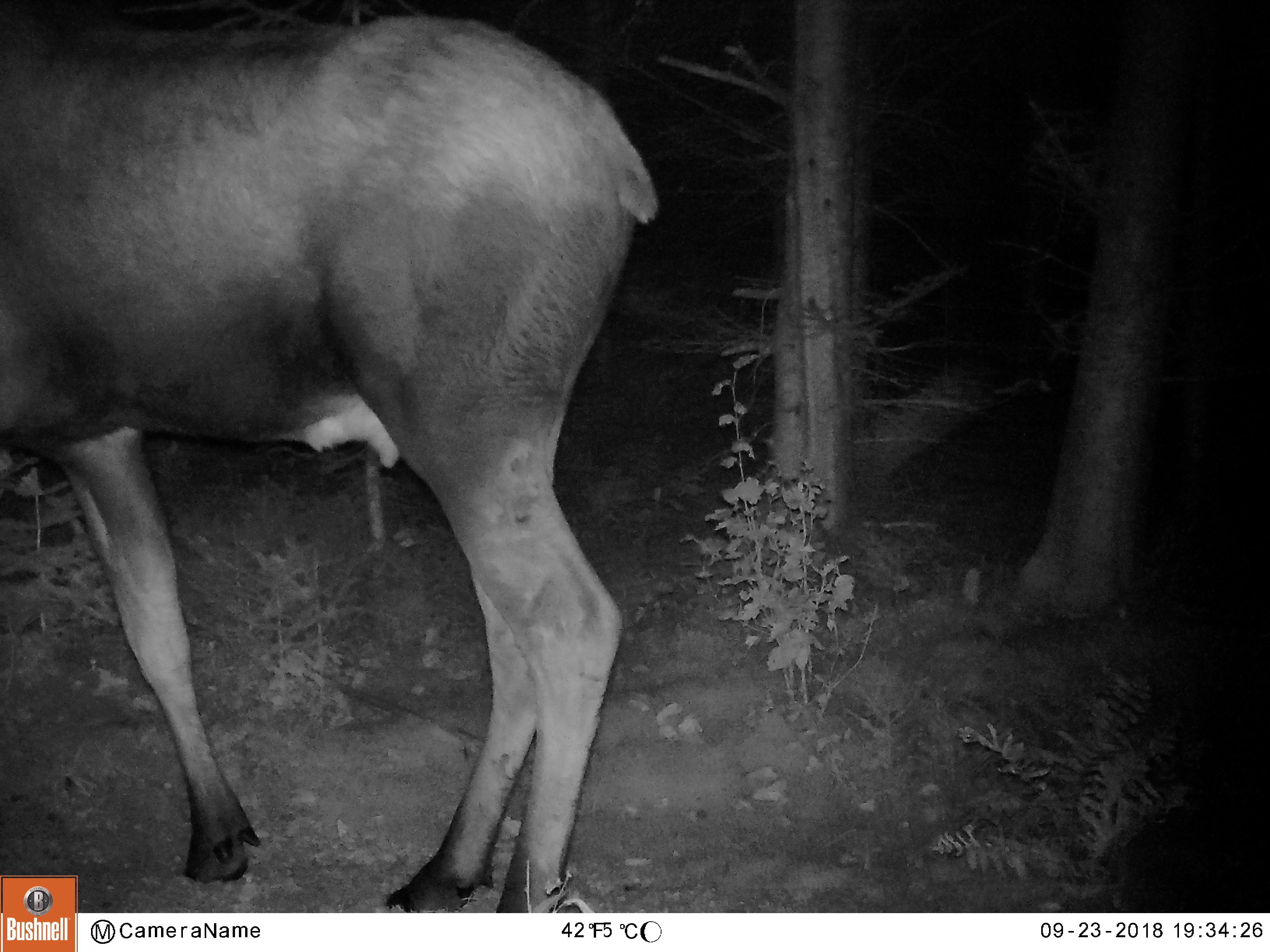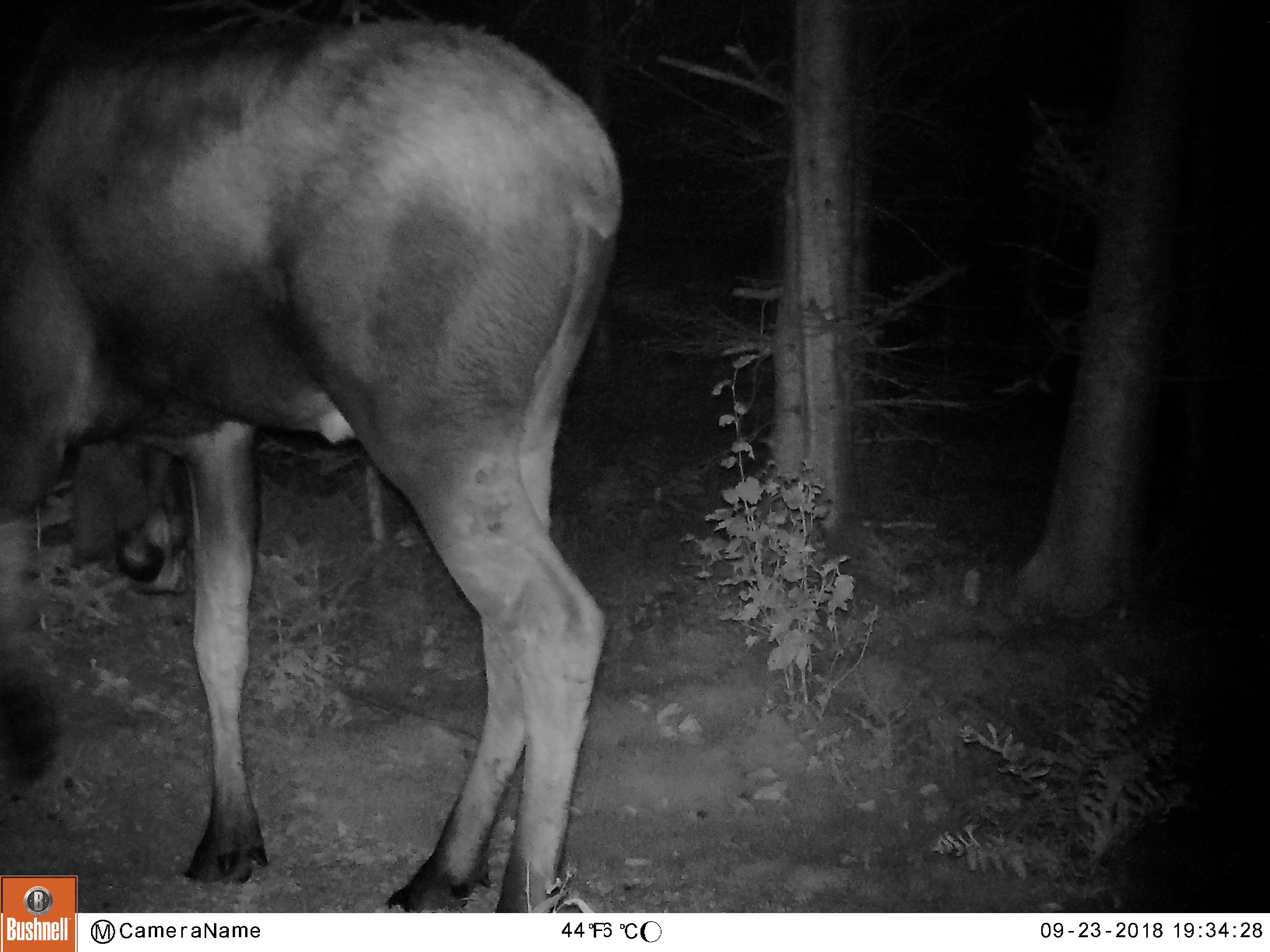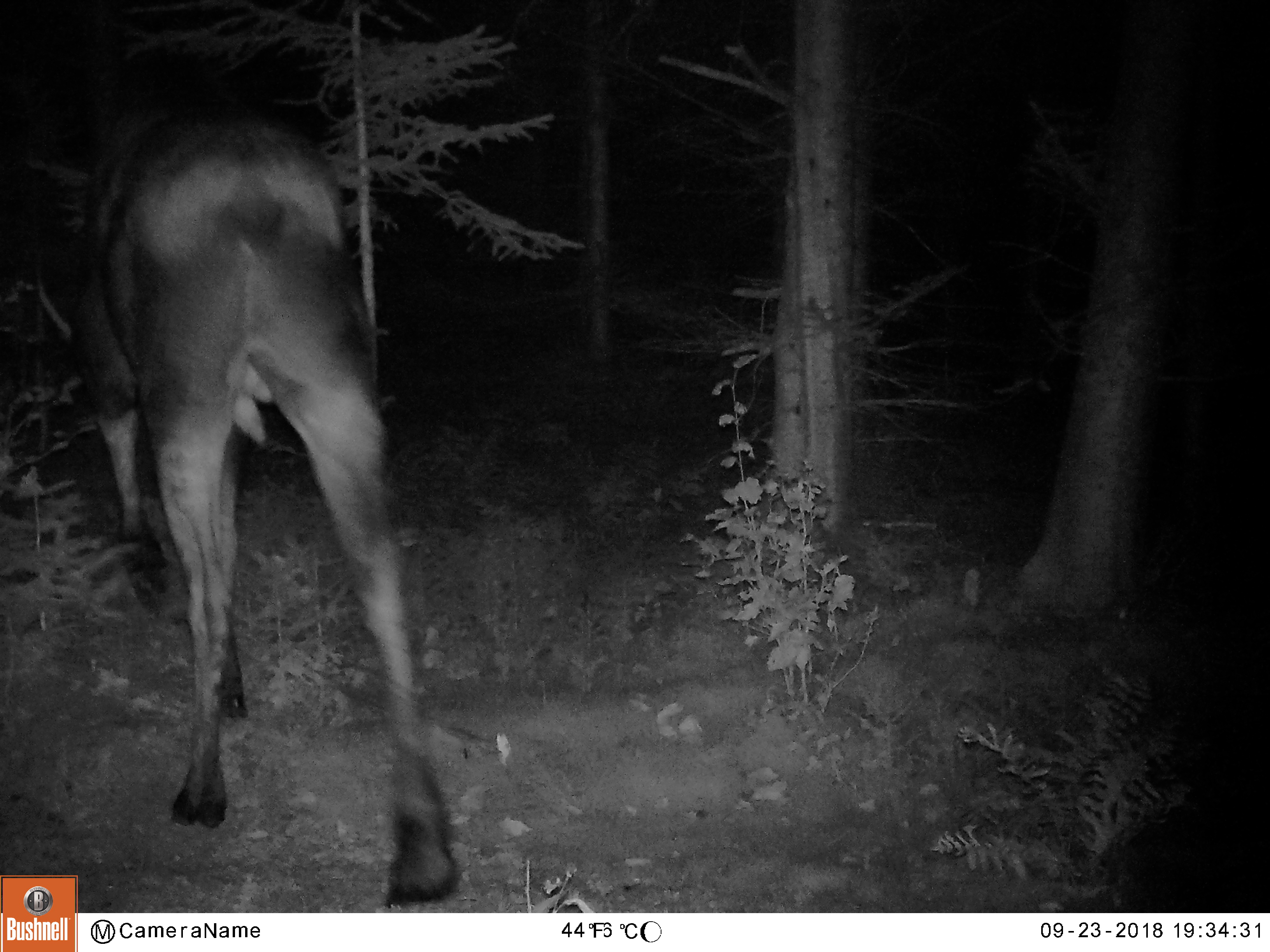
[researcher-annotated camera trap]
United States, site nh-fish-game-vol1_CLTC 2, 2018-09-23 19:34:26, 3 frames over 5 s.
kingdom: Animalia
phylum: Chordata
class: Mammalia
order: Artiodactyla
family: Cervidae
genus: Alces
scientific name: Alces alces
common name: moose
Moose (Alces alces).